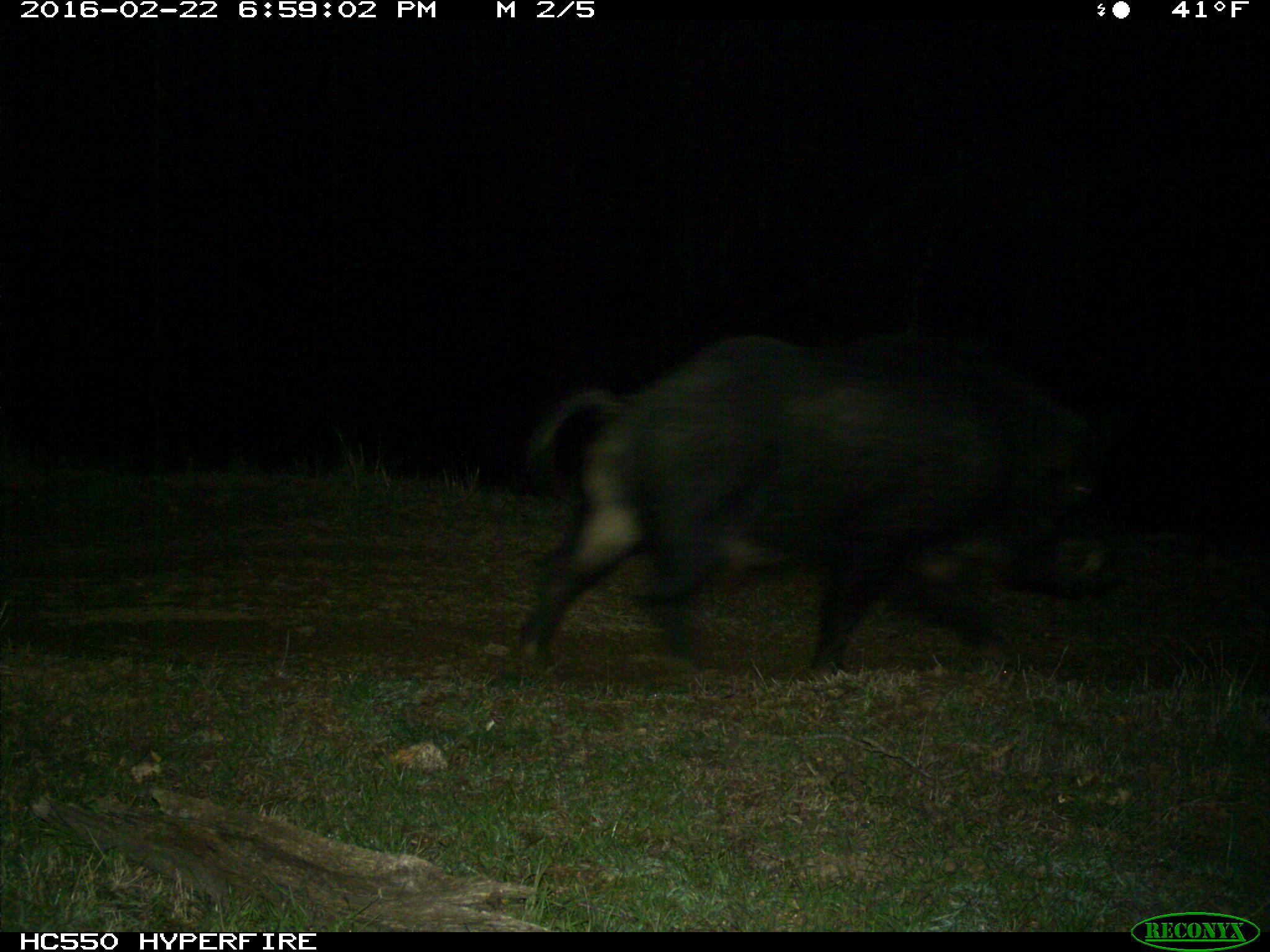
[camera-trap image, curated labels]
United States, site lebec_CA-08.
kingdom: Animalia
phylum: Chordata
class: Mammalia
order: Artiodactyla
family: Suidae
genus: Sus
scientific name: Sus scrofa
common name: wild boar